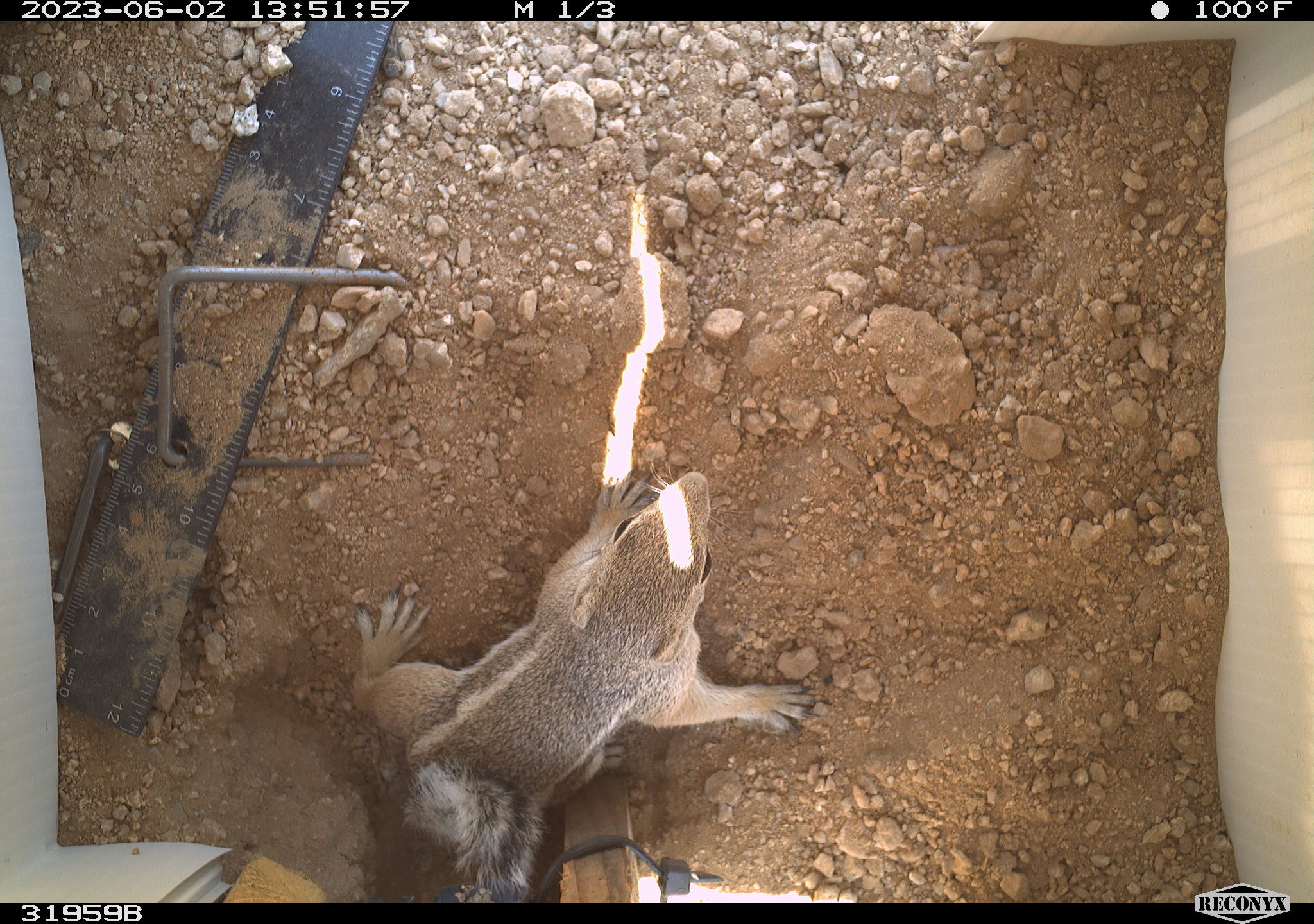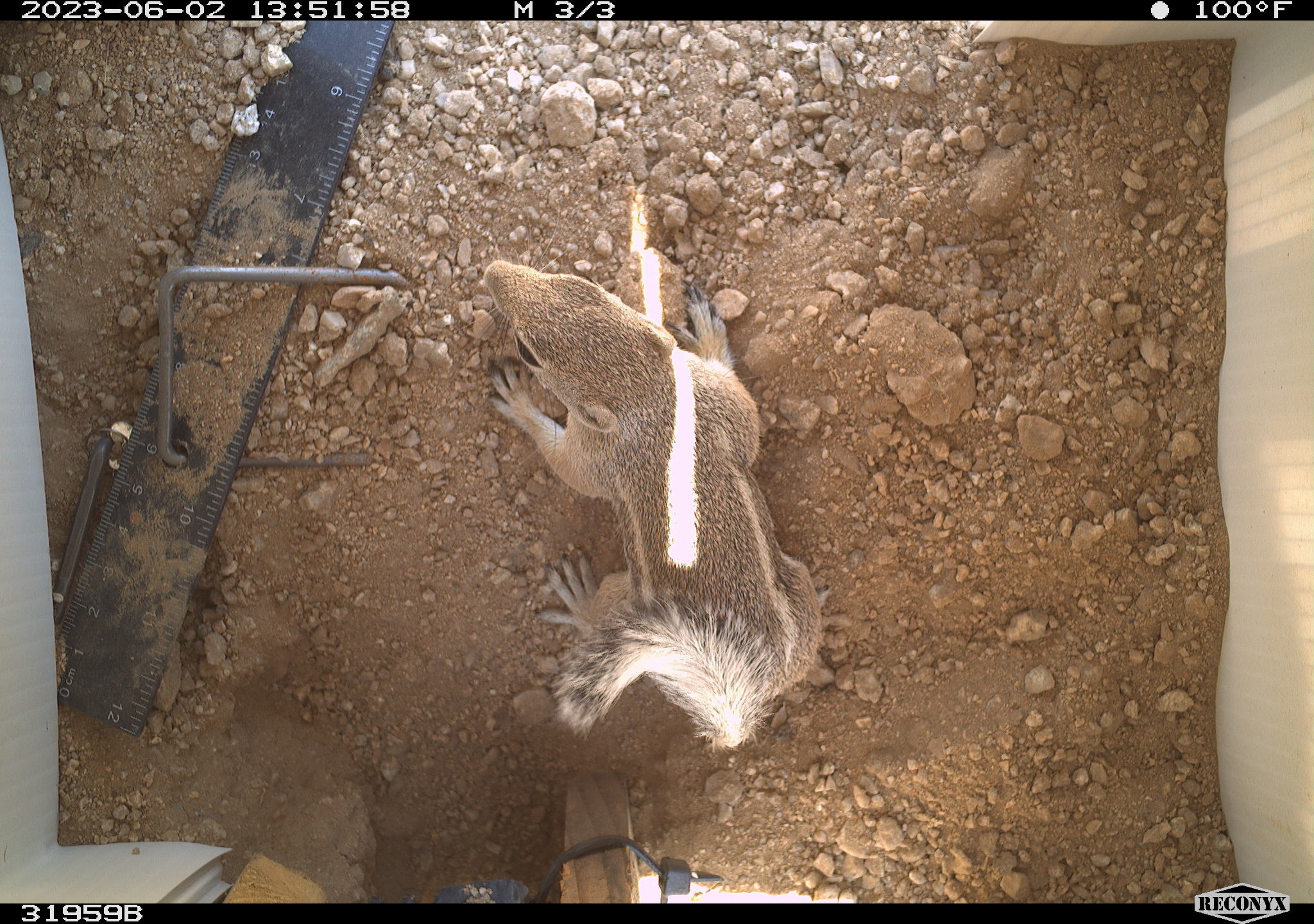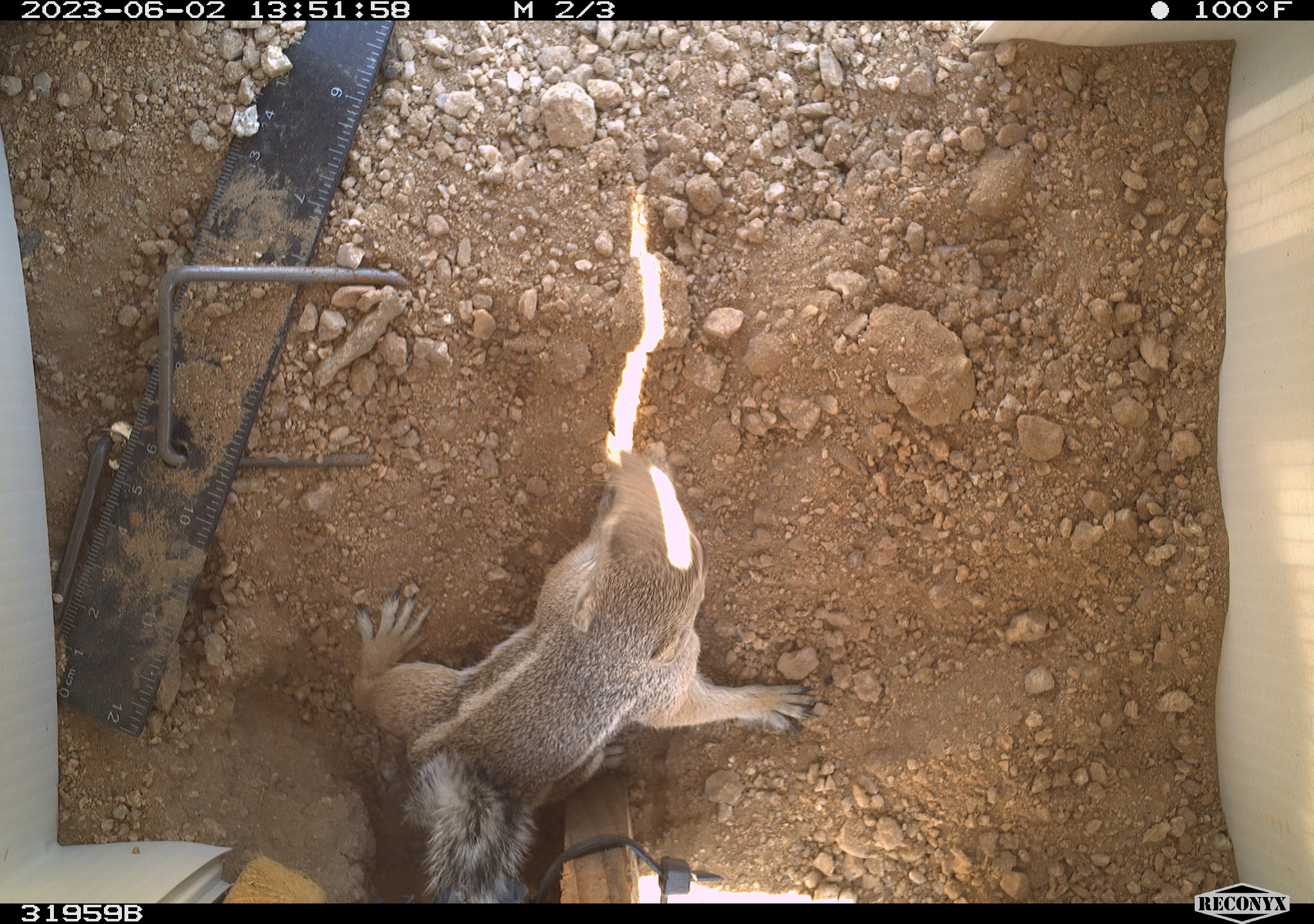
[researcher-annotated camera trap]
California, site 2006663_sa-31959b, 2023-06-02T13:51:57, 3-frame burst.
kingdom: Animalia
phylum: Chordata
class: Mammalia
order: Rodentia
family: Sciuridae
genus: Ammospermophilus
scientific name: Ammospermophilus leucurus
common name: white-tailed antelope squirrel